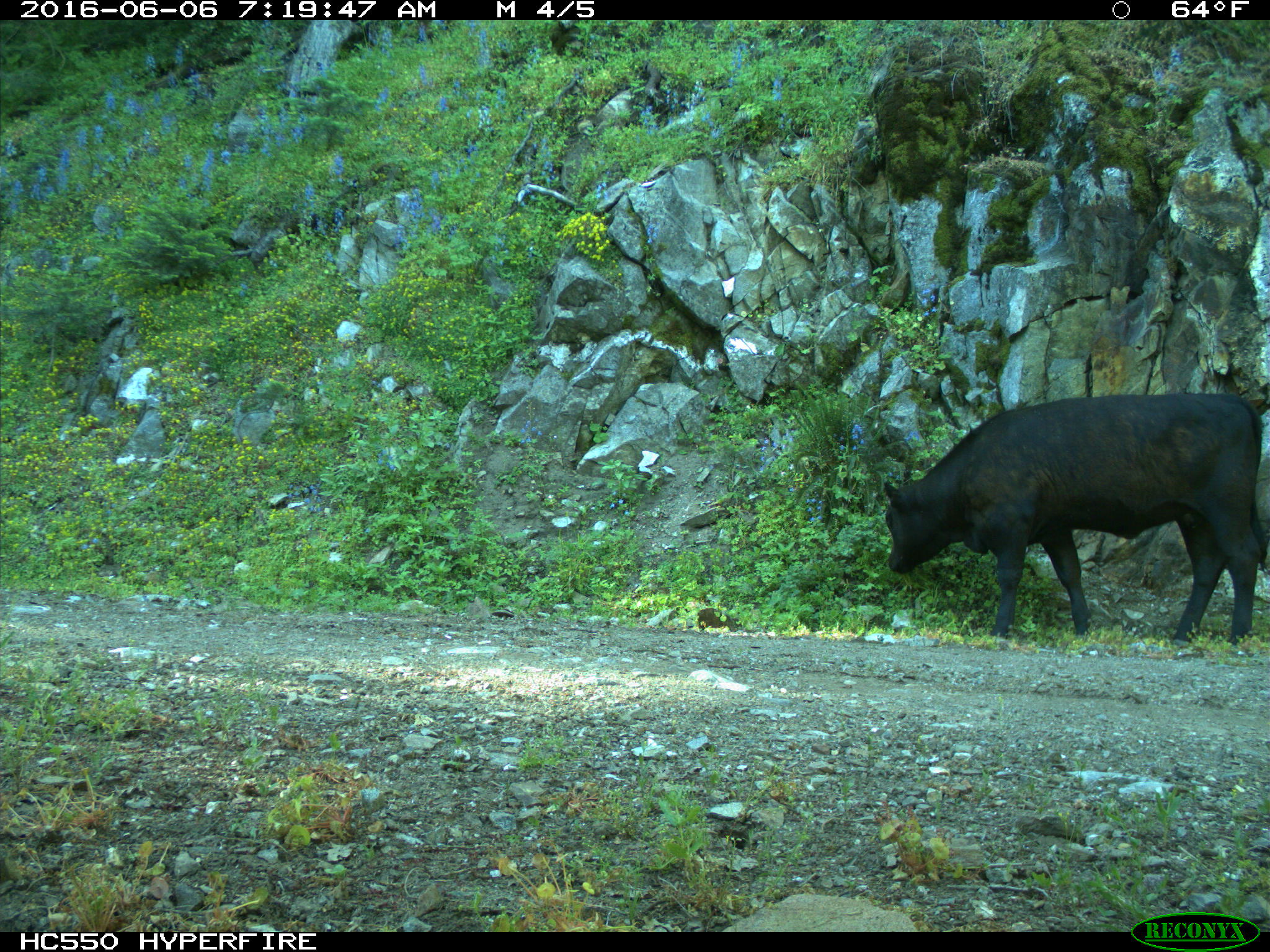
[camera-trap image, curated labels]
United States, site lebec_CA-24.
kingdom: Animalia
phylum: Chordata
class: Mammalia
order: Artiodactyla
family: Bovidae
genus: Bos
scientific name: Bos taurus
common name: domestic cow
Bos taurus (domestic cow).